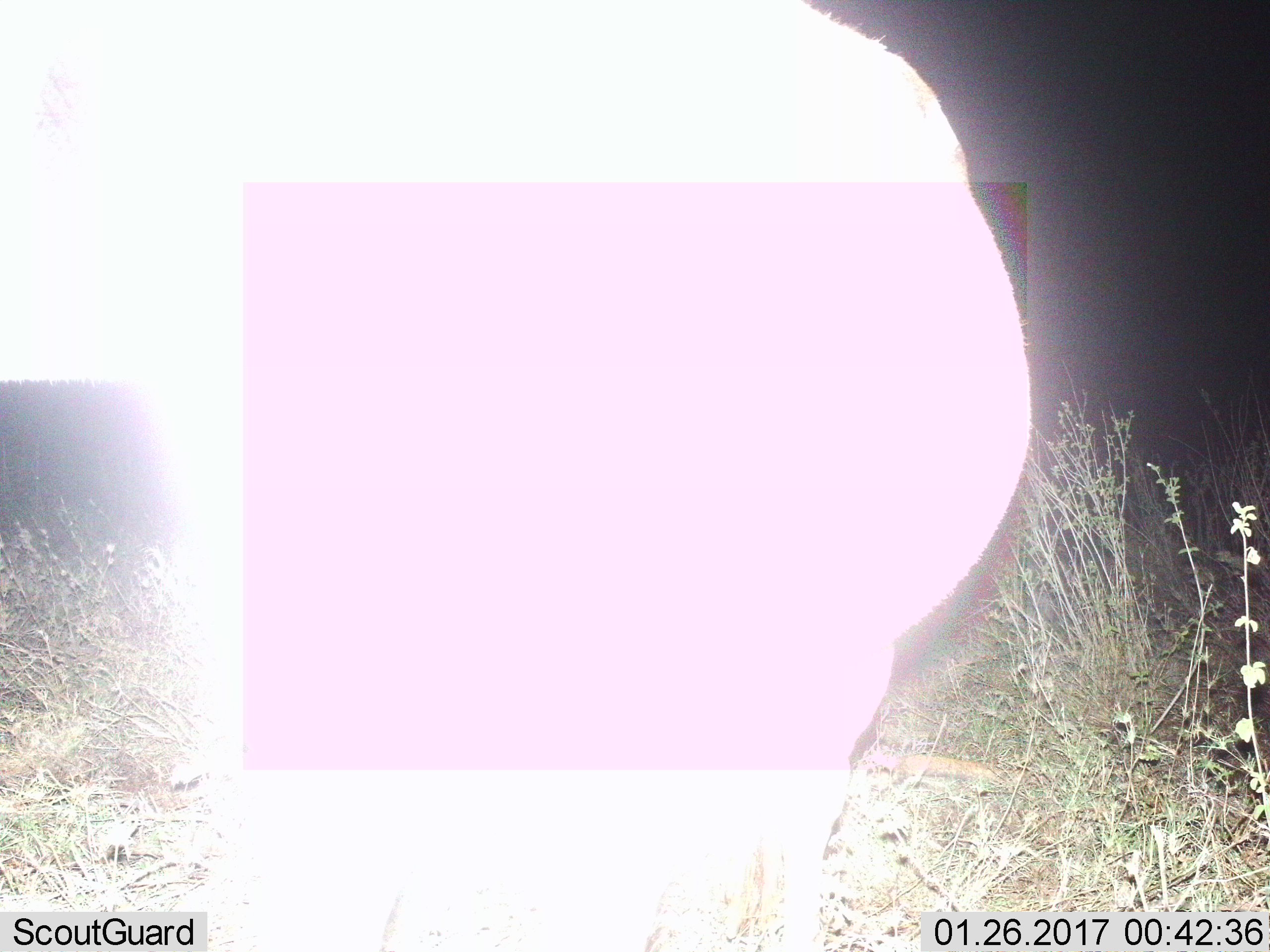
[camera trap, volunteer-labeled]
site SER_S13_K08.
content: unidentified animal